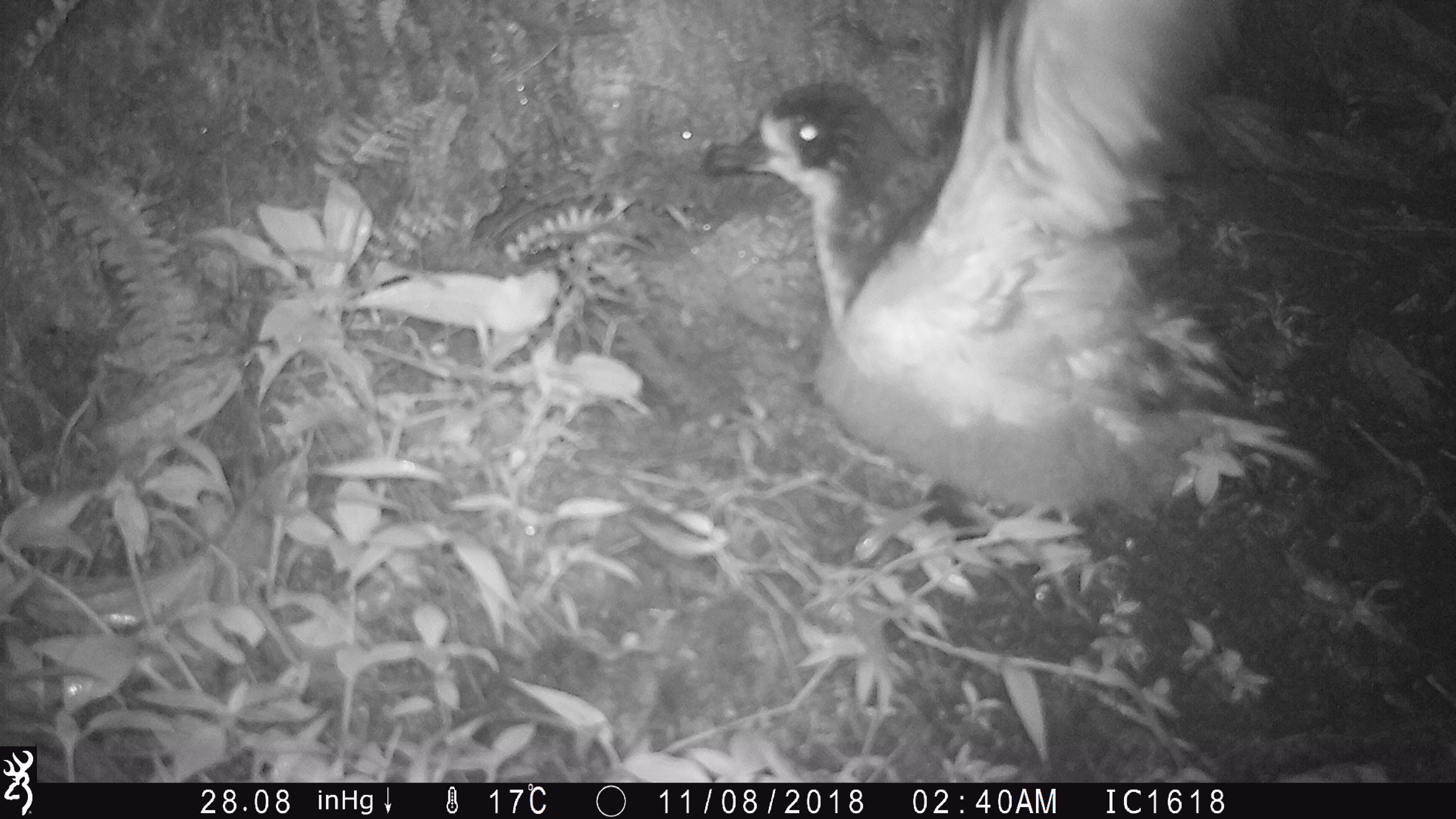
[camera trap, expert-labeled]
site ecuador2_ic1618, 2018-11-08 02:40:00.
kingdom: Animalia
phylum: Chordata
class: Aves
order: Procellariiformes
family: Procellariidae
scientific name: Procellariidae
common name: petrel chick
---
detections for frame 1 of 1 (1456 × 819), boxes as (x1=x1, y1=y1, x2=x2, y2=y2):
petrel chick: (x1=694, y1=5, x2=1312, y2=543)